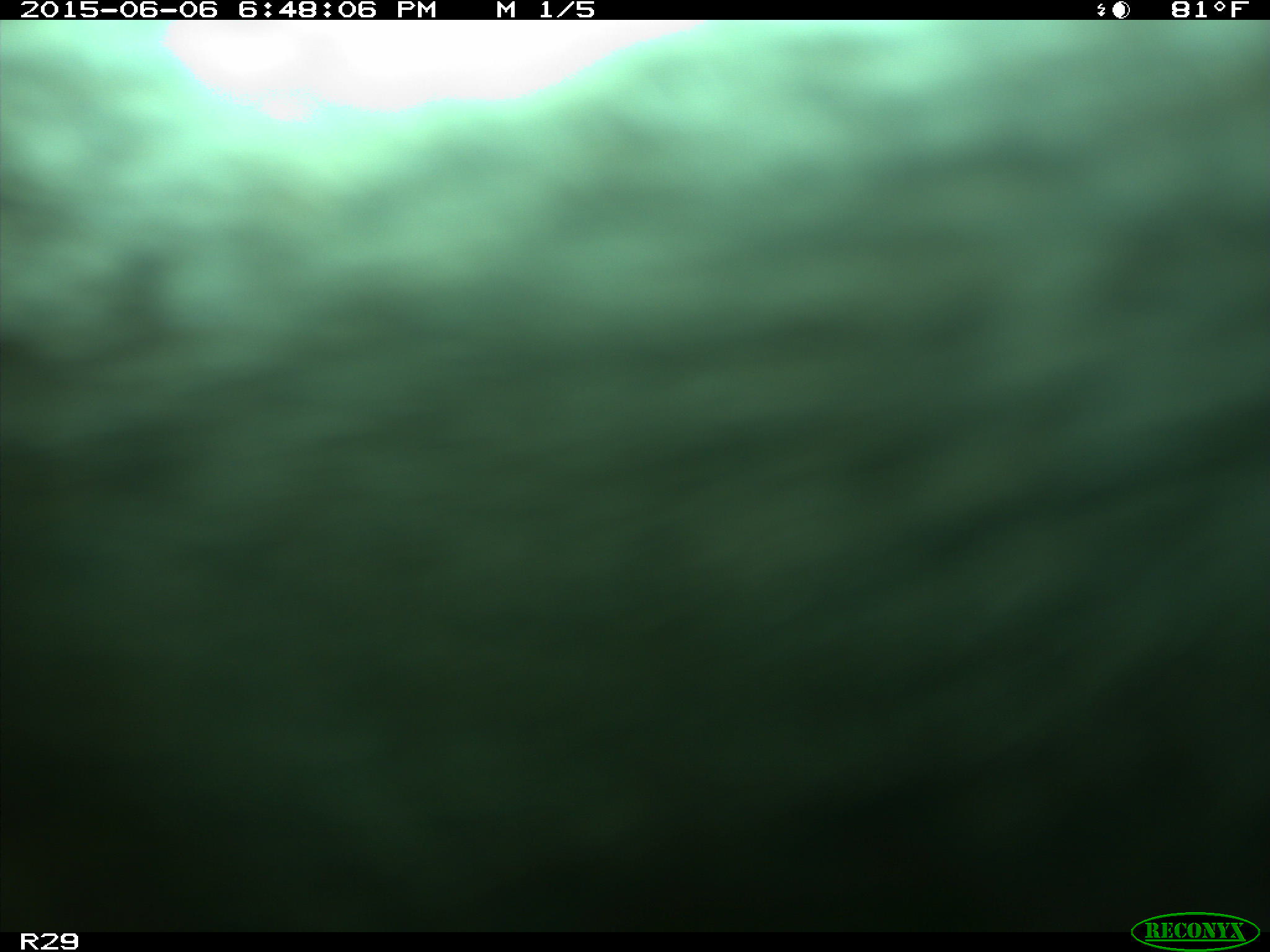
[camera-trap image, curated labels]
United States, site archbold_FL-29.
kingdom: Animalia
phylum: Chordata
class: Mammalia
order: Artiodactyla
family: Bovidae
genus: Bos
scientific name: Bos taurus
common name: domestic cow